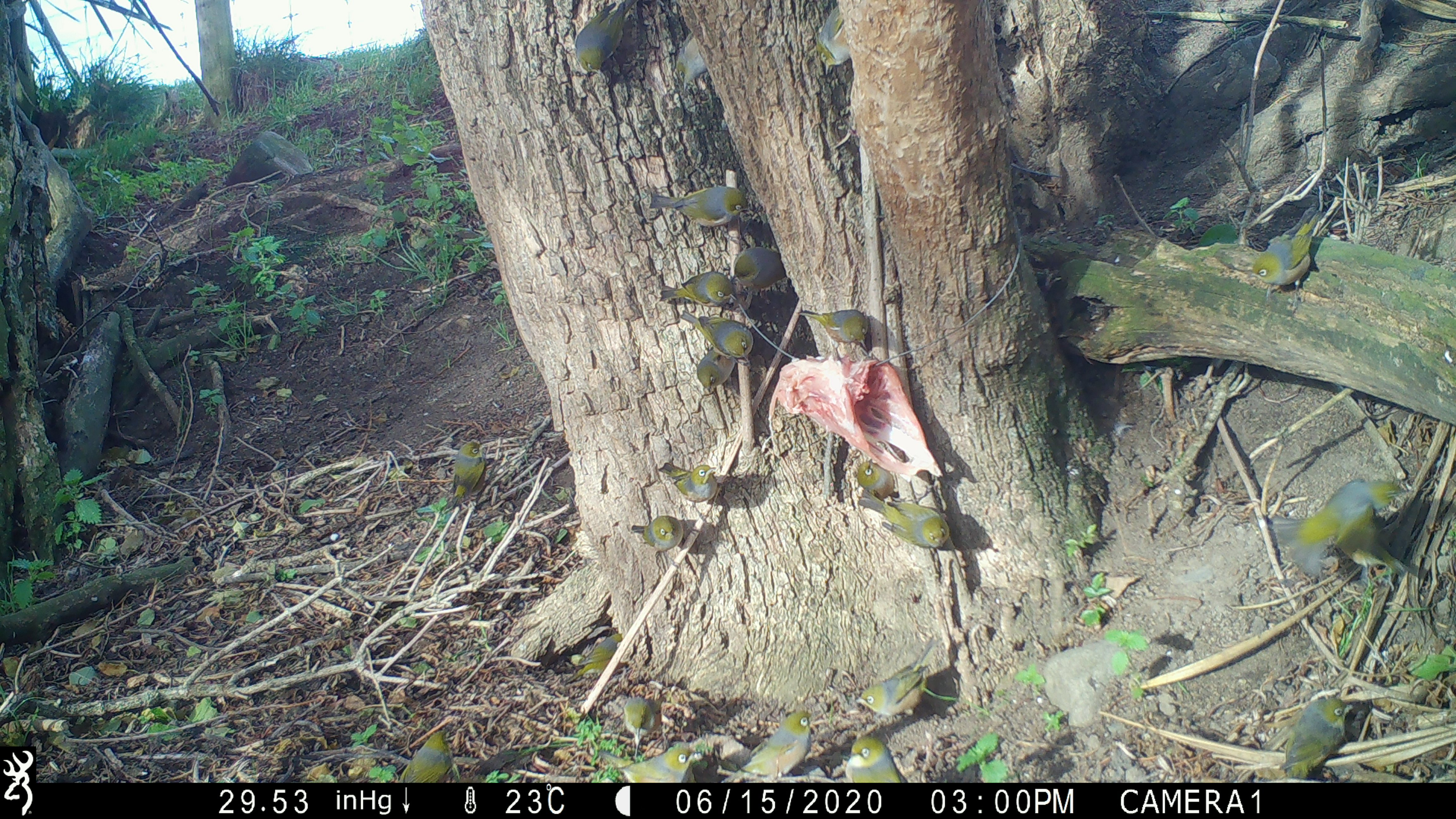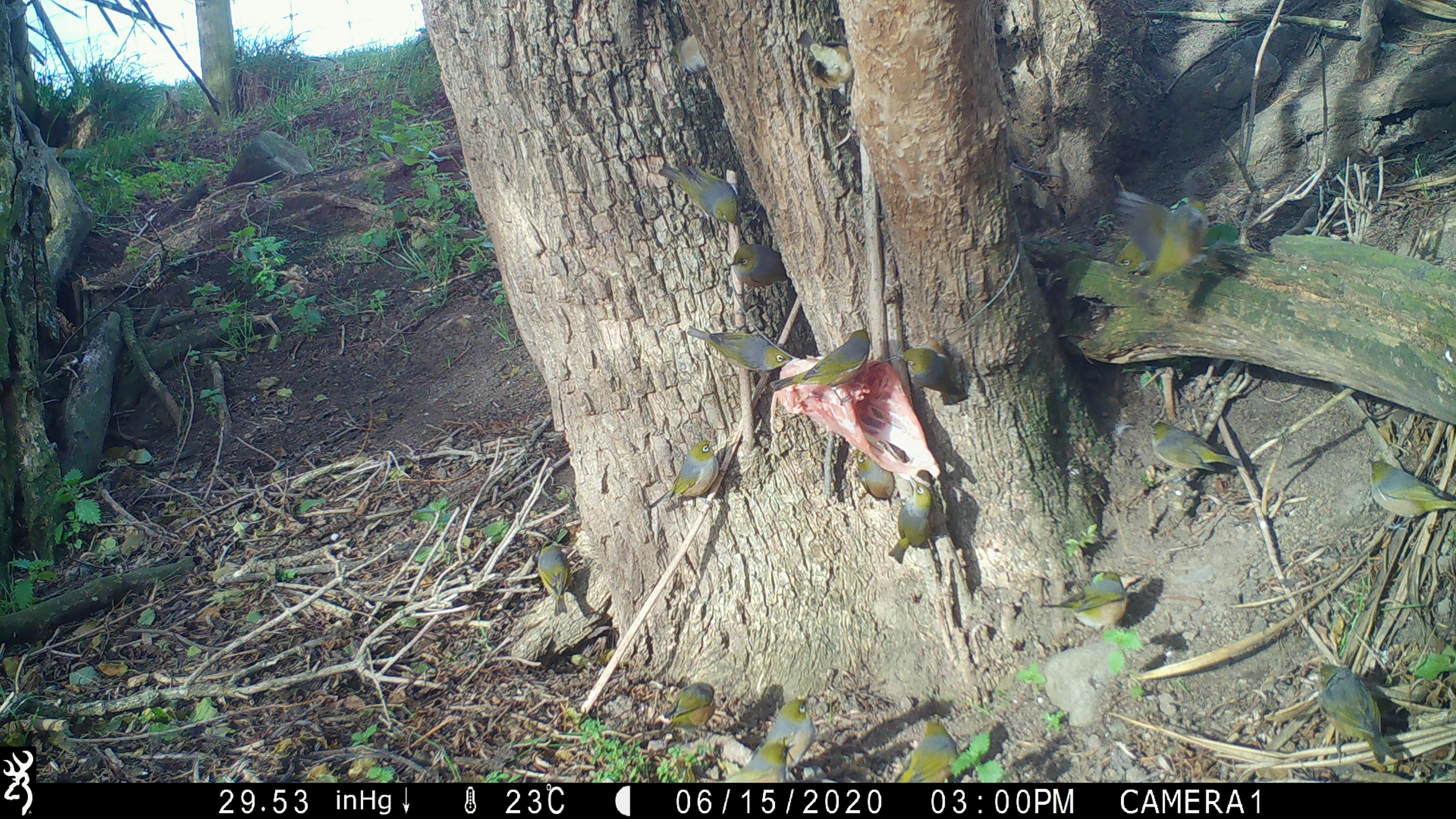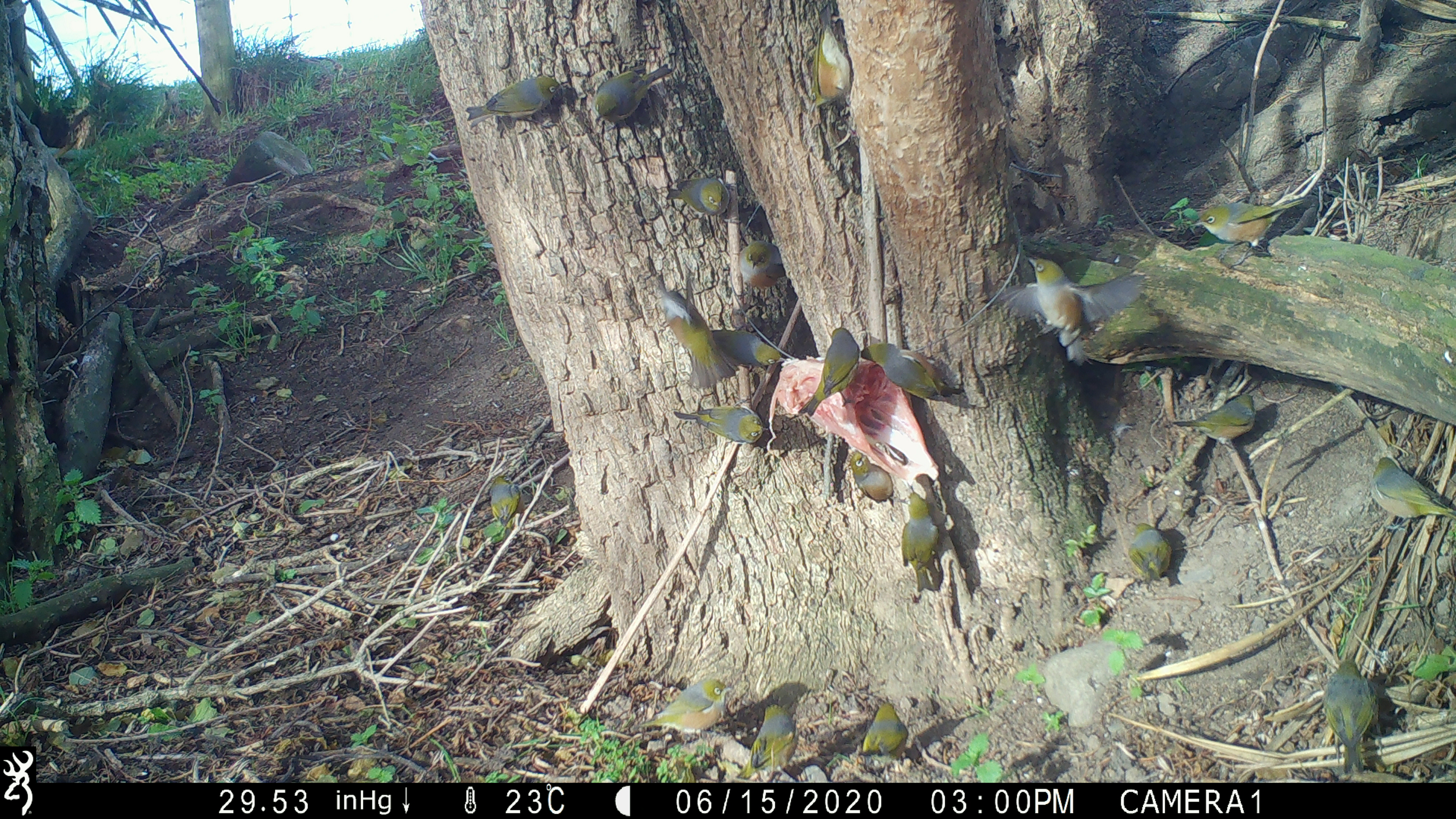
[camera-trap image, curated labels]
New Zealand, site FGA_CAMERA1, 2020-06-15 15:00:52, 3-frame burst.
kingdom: Animalia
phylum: Chordata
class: Aves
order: Passeriformes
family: Zosteropidae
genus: Zosterops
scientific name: Zosterops lateralis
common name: silvereye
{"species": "silvereye (Zosterops lateralis)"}